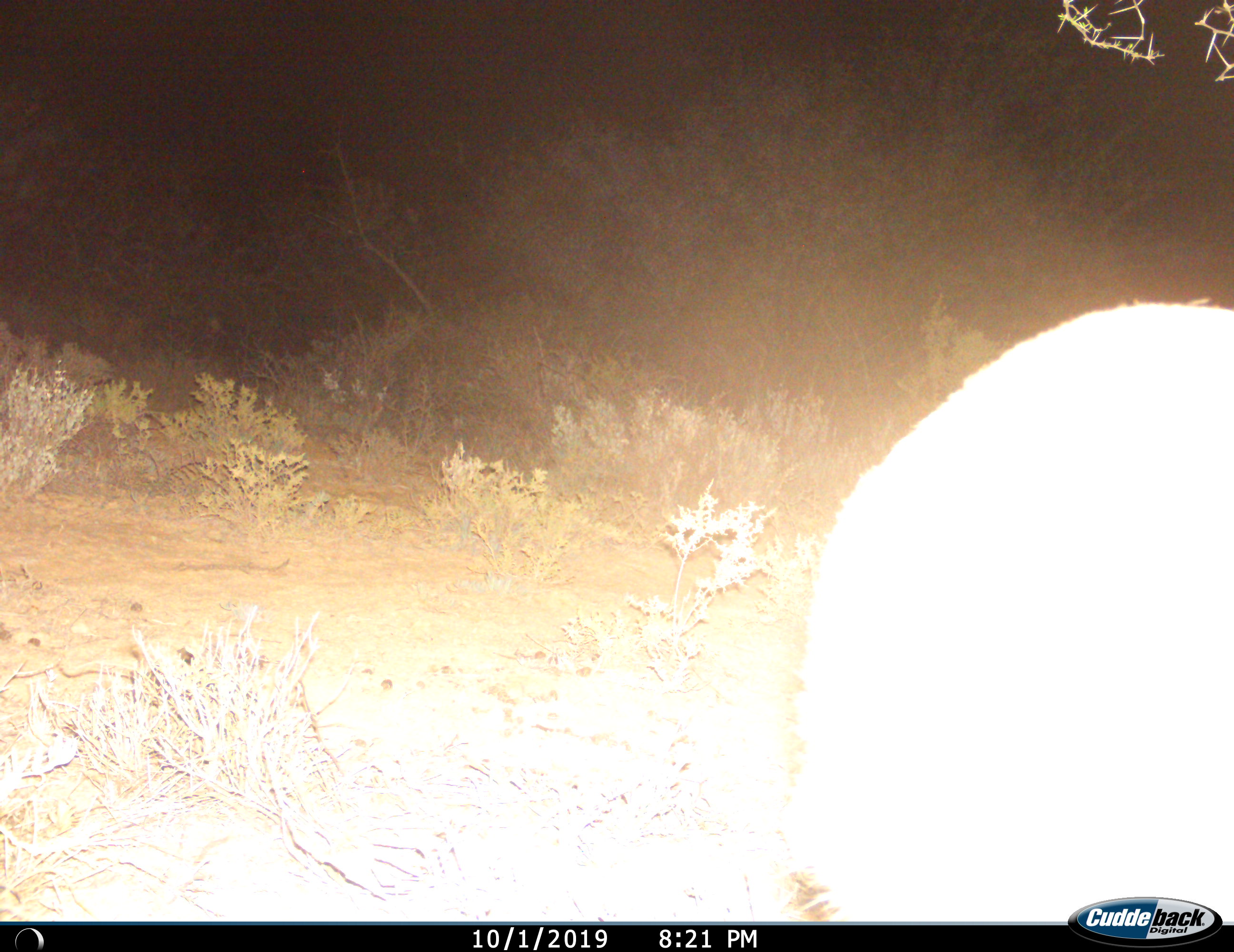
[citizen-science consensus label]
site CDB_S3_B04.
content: unidentified animal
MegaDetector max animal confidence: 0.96